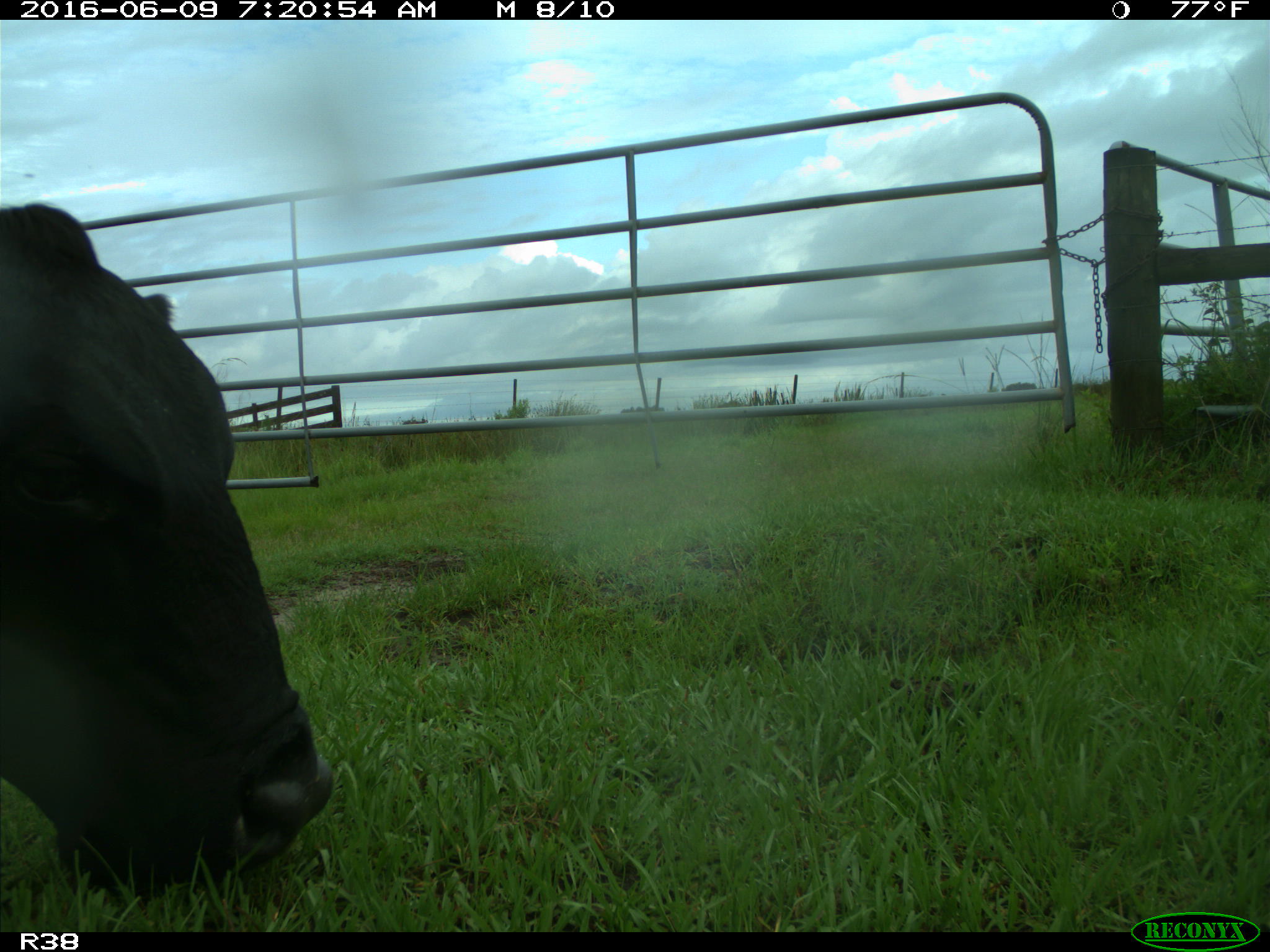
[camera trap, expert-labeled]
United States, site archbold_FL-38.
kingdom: Animalia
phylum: Chordata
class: Mammalia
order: Artiodactyla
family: Bovidae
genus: Bos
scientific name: Bos taurus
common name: domestic cow